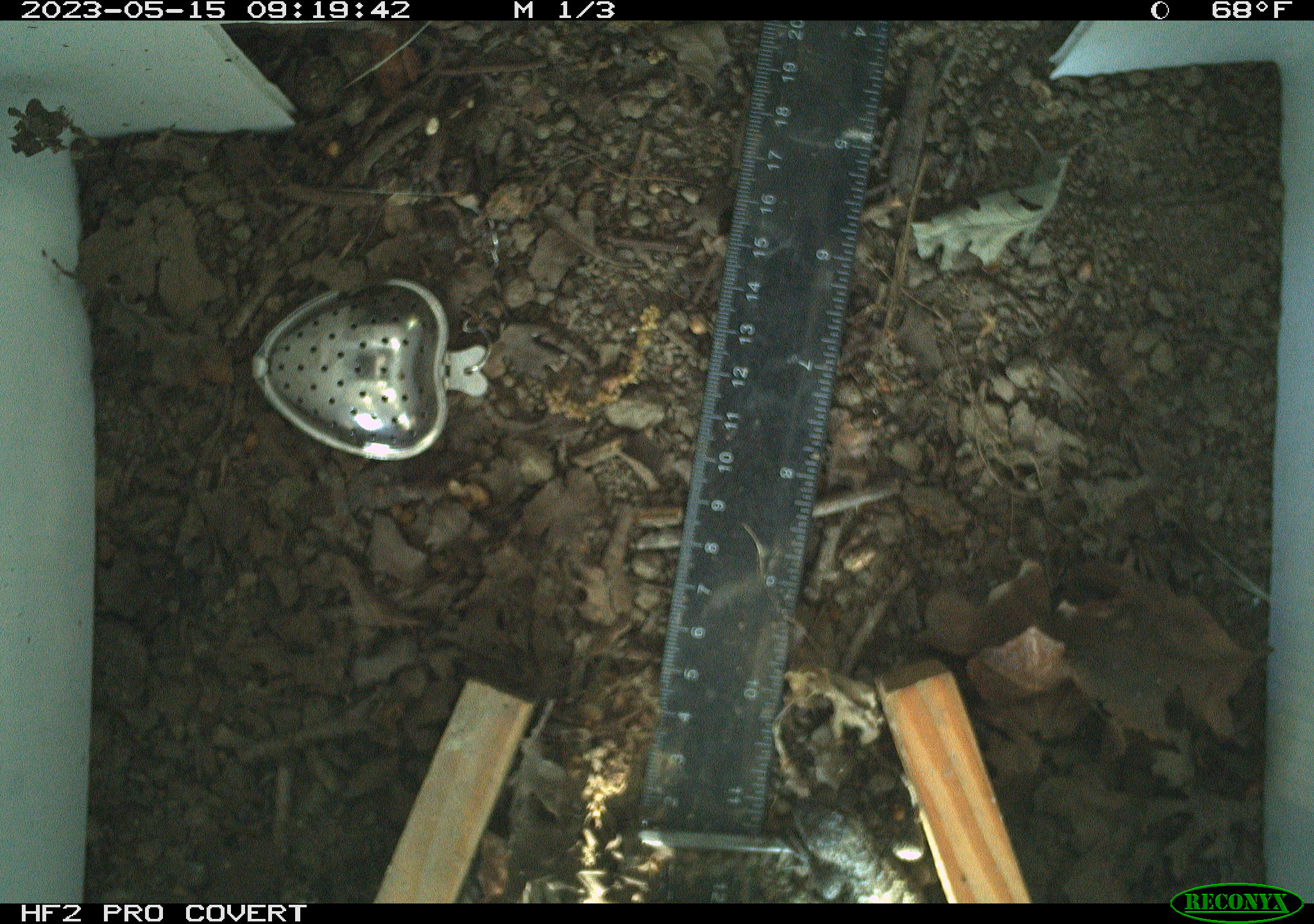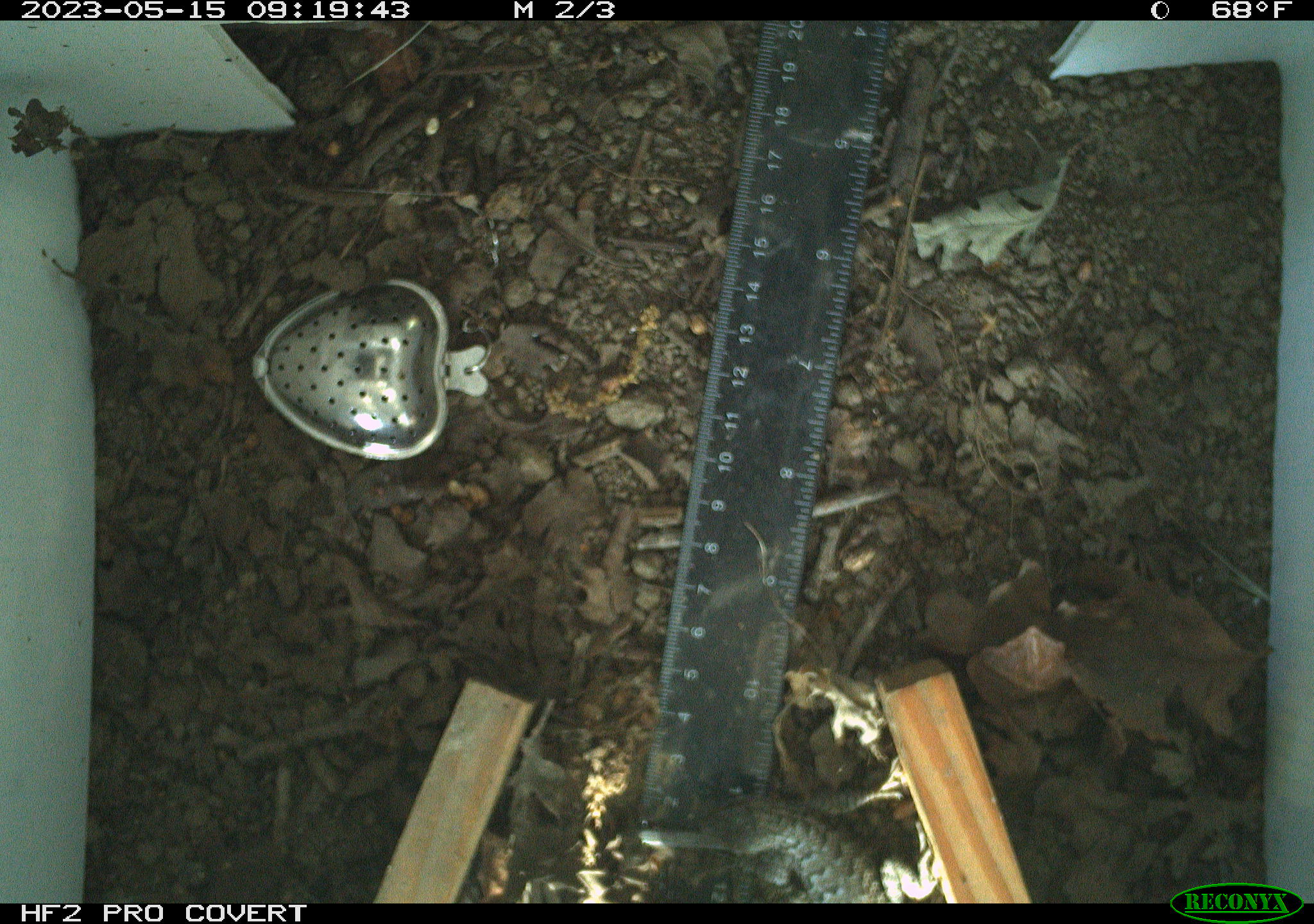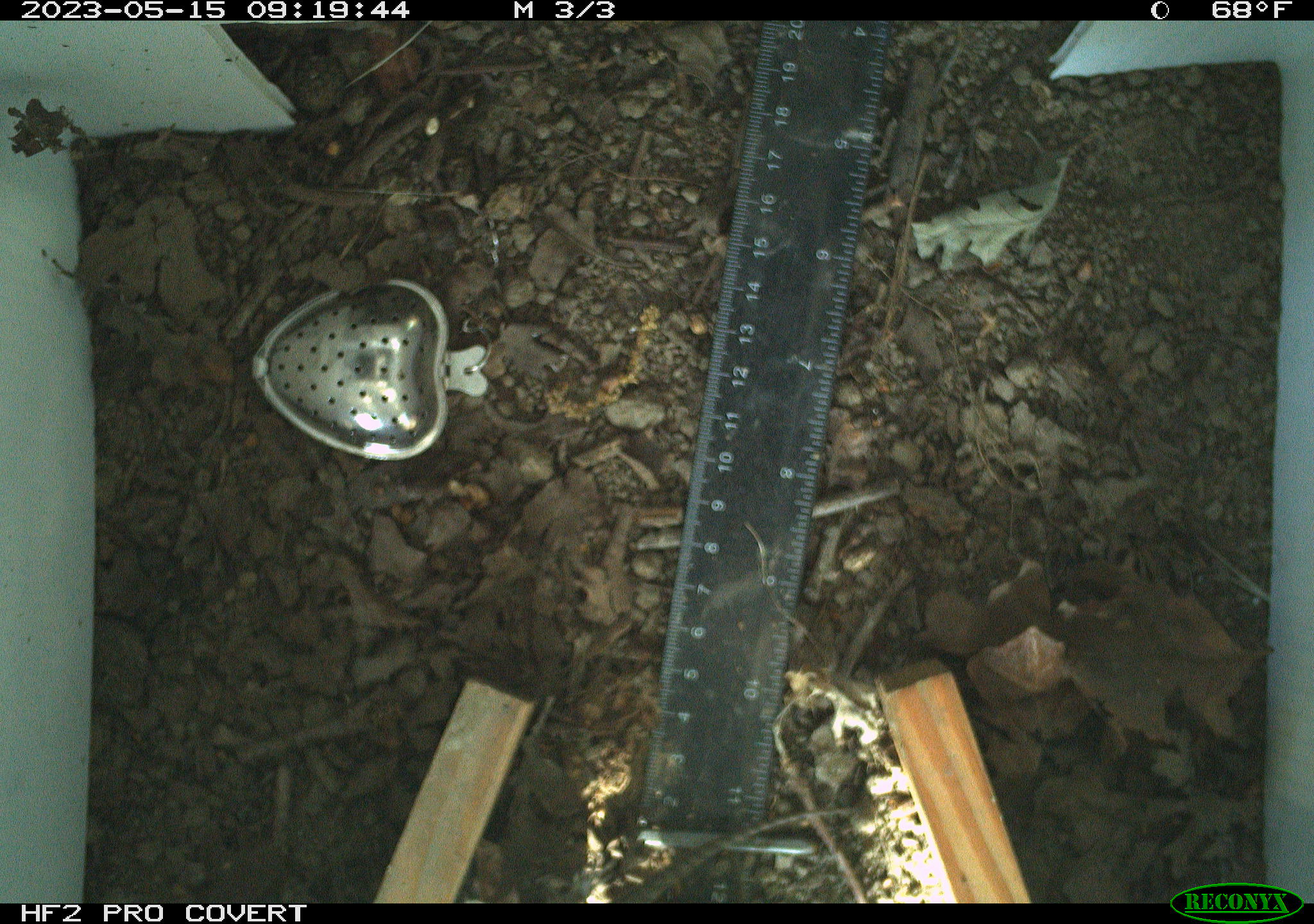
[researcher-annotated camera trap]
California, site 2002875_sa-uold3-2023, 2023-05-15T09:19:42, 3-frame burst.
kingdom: Animalia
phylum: Chordata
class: Reptilia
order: Squamata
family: Phrynosomatidae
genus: Sceloporus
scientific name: Sceloporus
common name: spiny lizards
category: sceloporus species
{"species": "sceloporus species (spiny lizards) (Sceloporus)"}